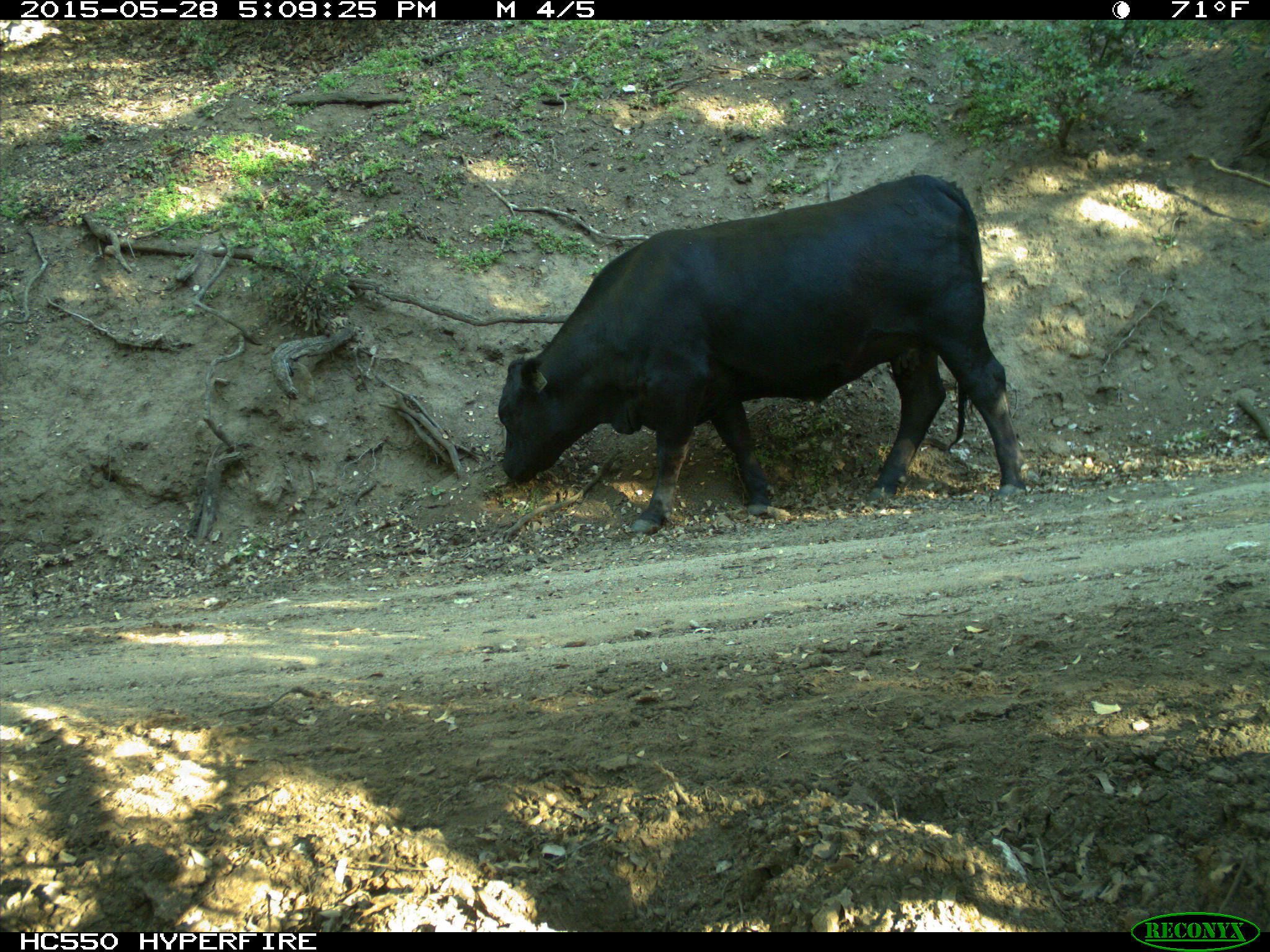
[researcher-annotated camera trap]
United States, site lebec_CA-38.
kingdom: Animalia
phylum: Chordata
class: Mammalia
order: Artiodactyla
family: Bovidae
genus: Bos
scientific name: Bos taurus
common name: domestic cow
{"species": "Bos taurus (domestic cow)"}